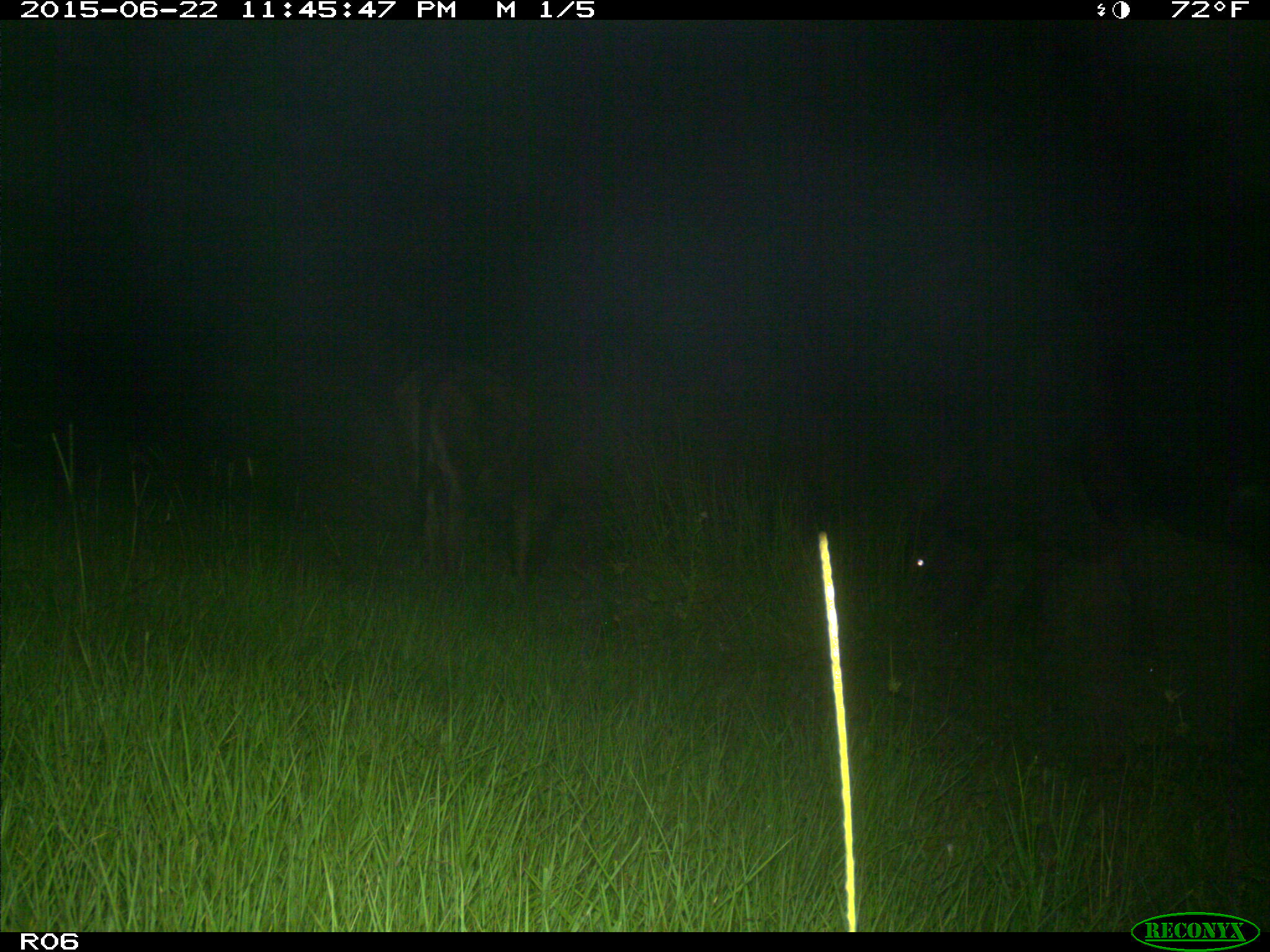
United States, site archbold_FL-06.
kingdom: Animalia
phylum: Chordata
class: Mammalia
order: Artiodactyla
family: Bovidae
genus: Bos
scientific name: Bos taurus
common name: domestic cow